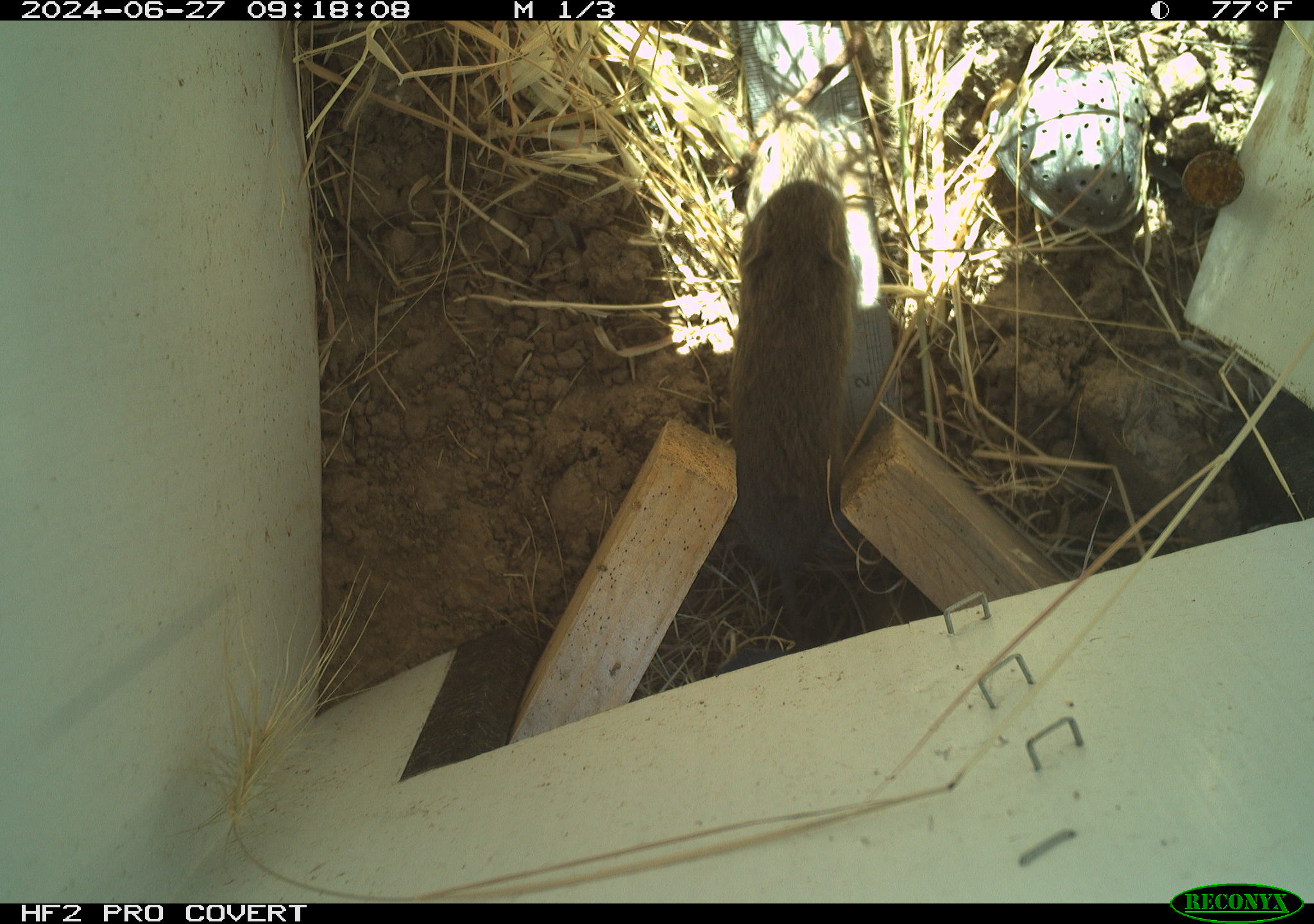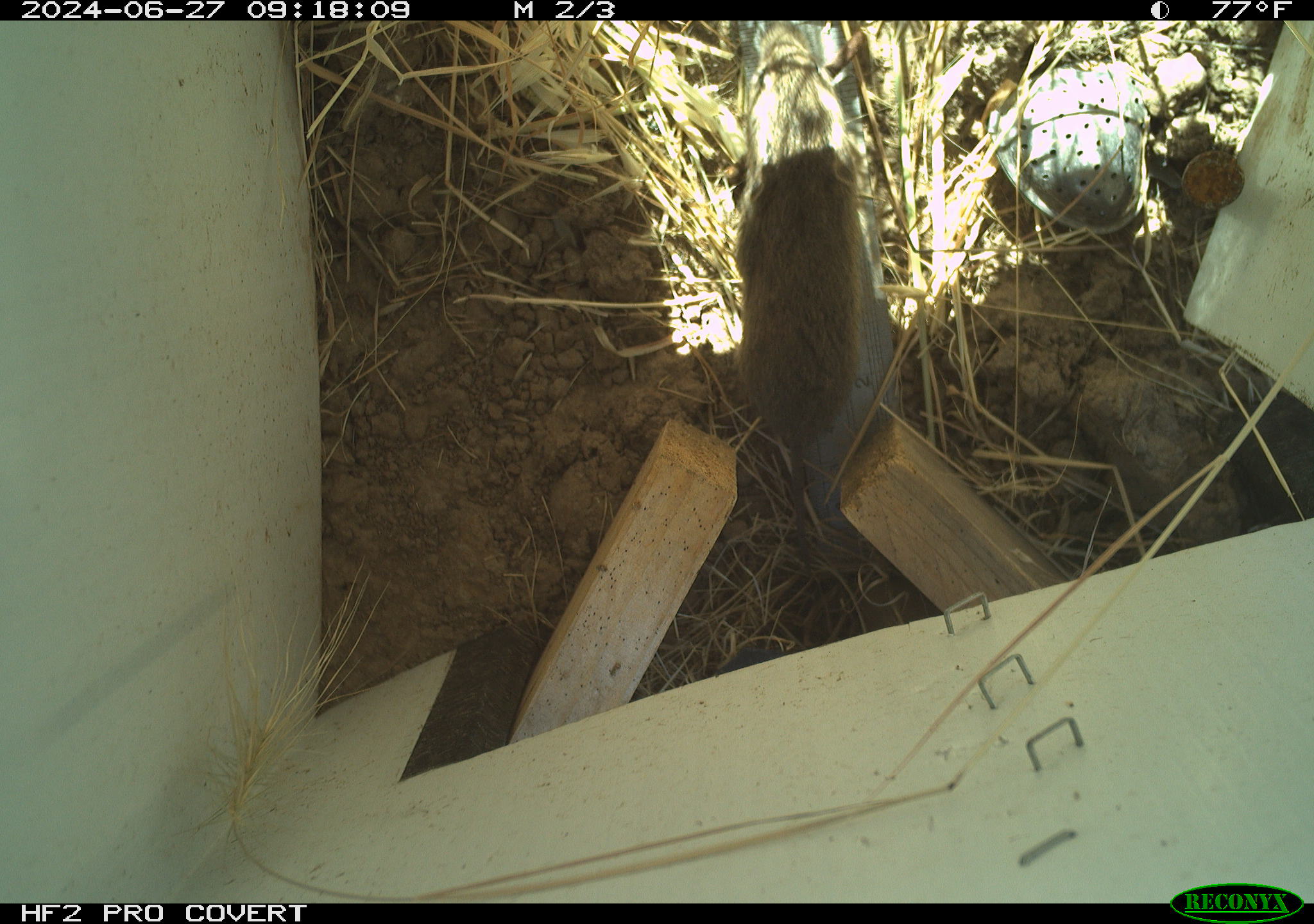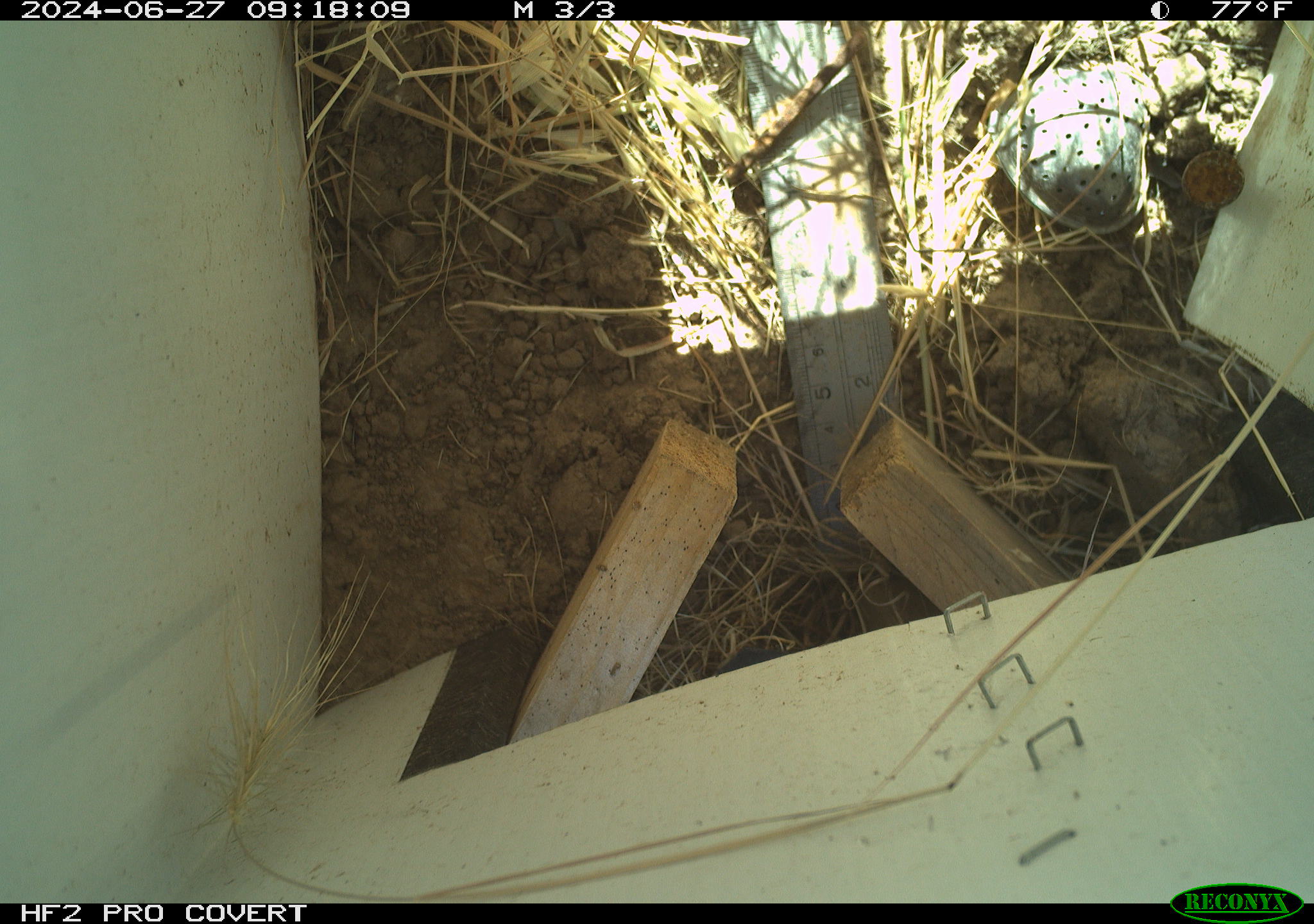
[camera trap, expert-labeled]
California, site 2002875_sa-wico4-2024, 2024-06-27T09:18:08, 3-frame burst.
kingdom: Animalia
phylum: Chordata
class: Mammalia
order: Rodentia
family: Cricetidae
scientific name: Arvicolinae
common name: voles, lemmings, and muskrats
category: arvicolinae subfamily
Arvicolinae subfamily (voles, lemmings, and muskrats) (Arvicolinae).